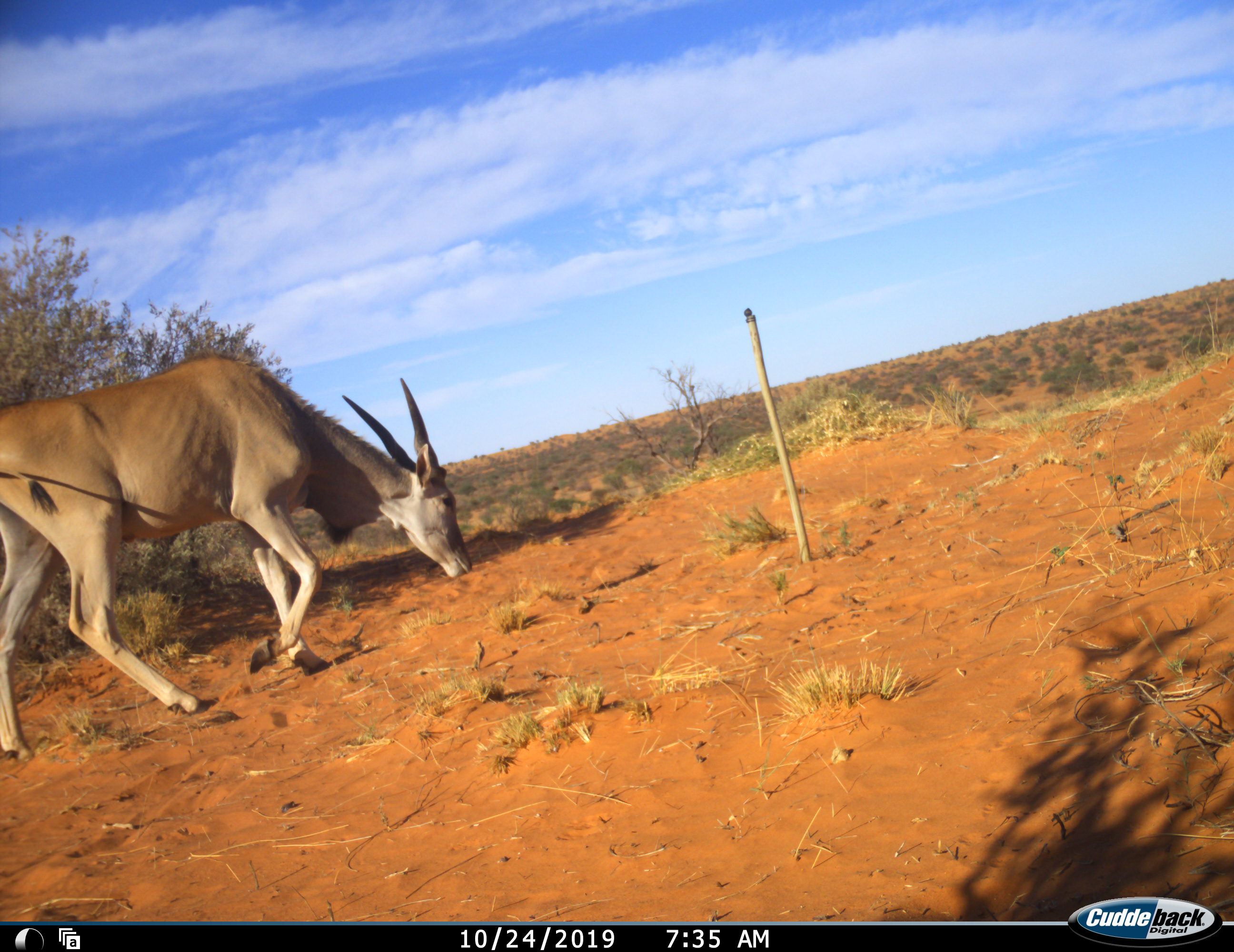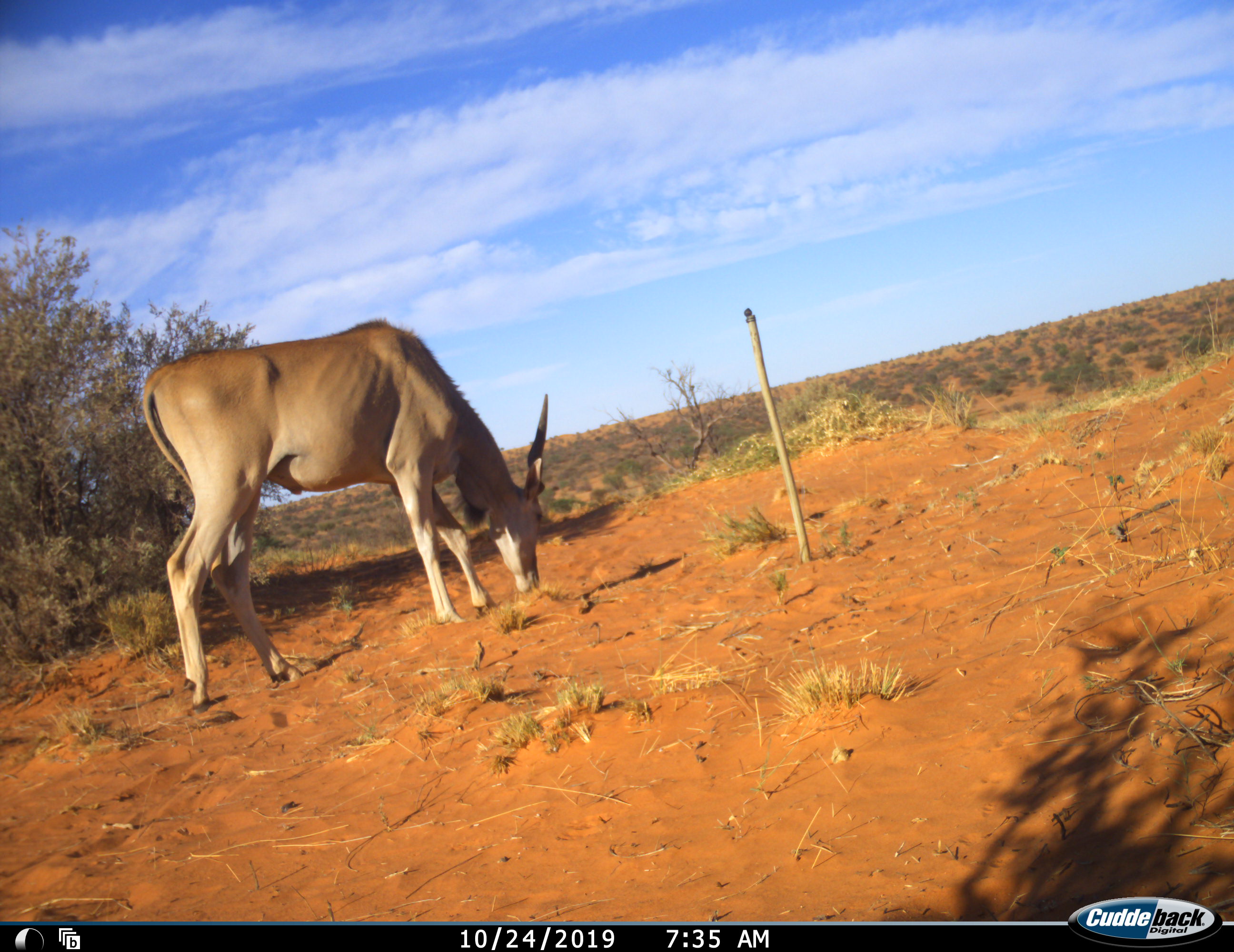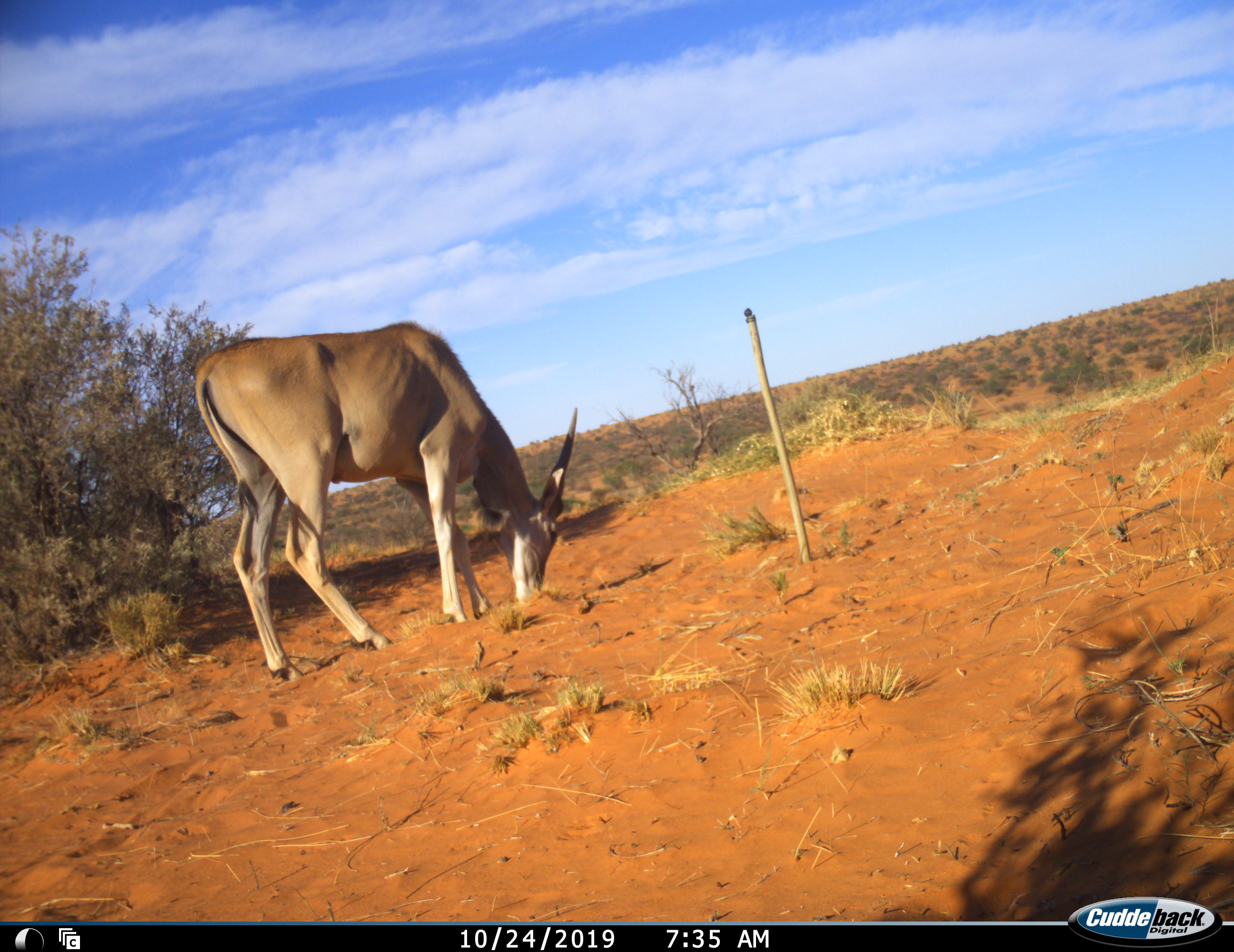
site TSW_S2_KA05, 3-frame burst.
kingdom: Animalia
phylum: Chordata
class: Mammalia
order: Artiodactyla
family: Bovidae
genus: Tragelaphus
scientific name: Tragelaphus oryx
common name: eland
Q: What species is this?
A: Eland (Tragelaphus oryx).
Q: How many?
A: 1.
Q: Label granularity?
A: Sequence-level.